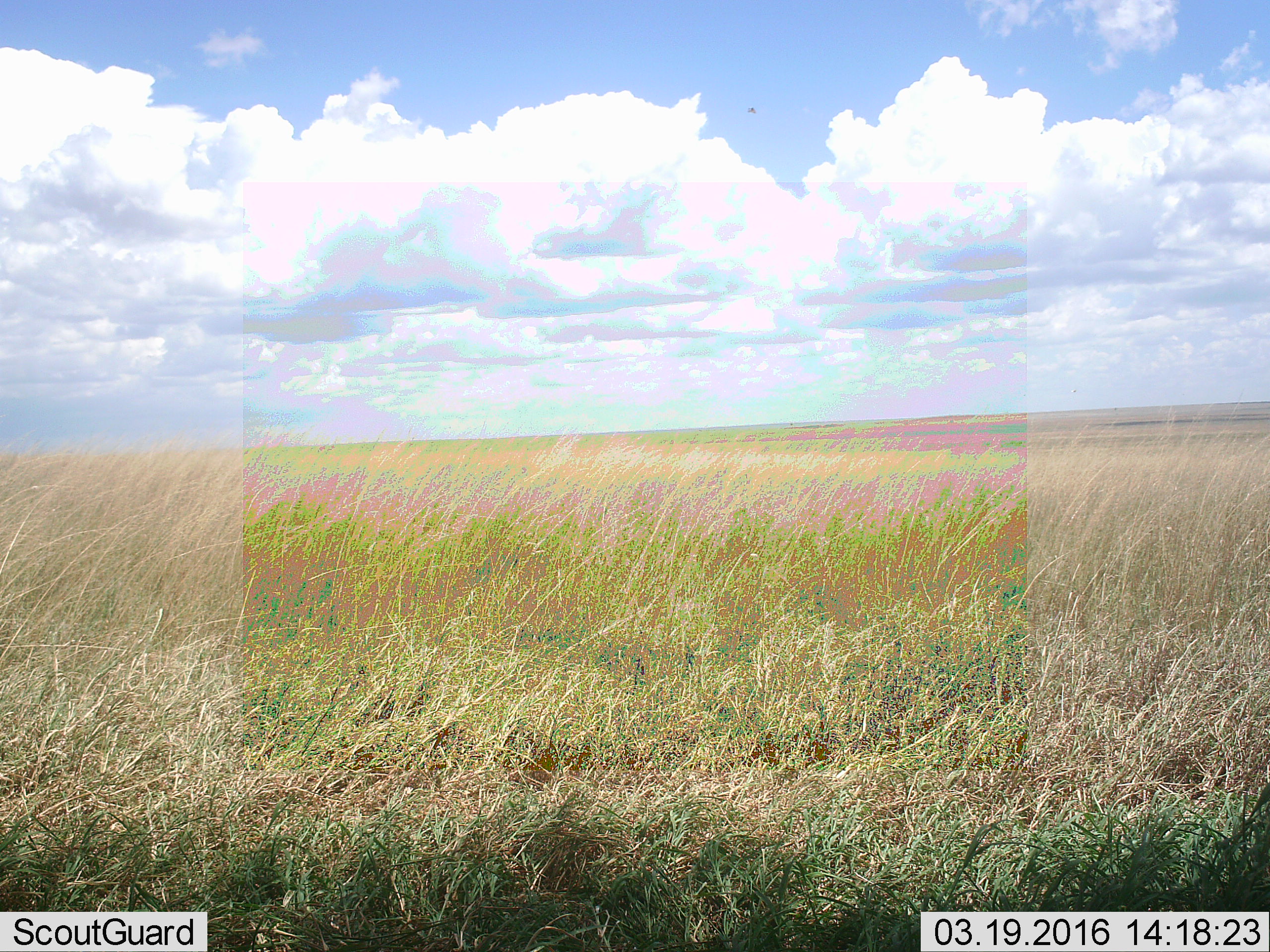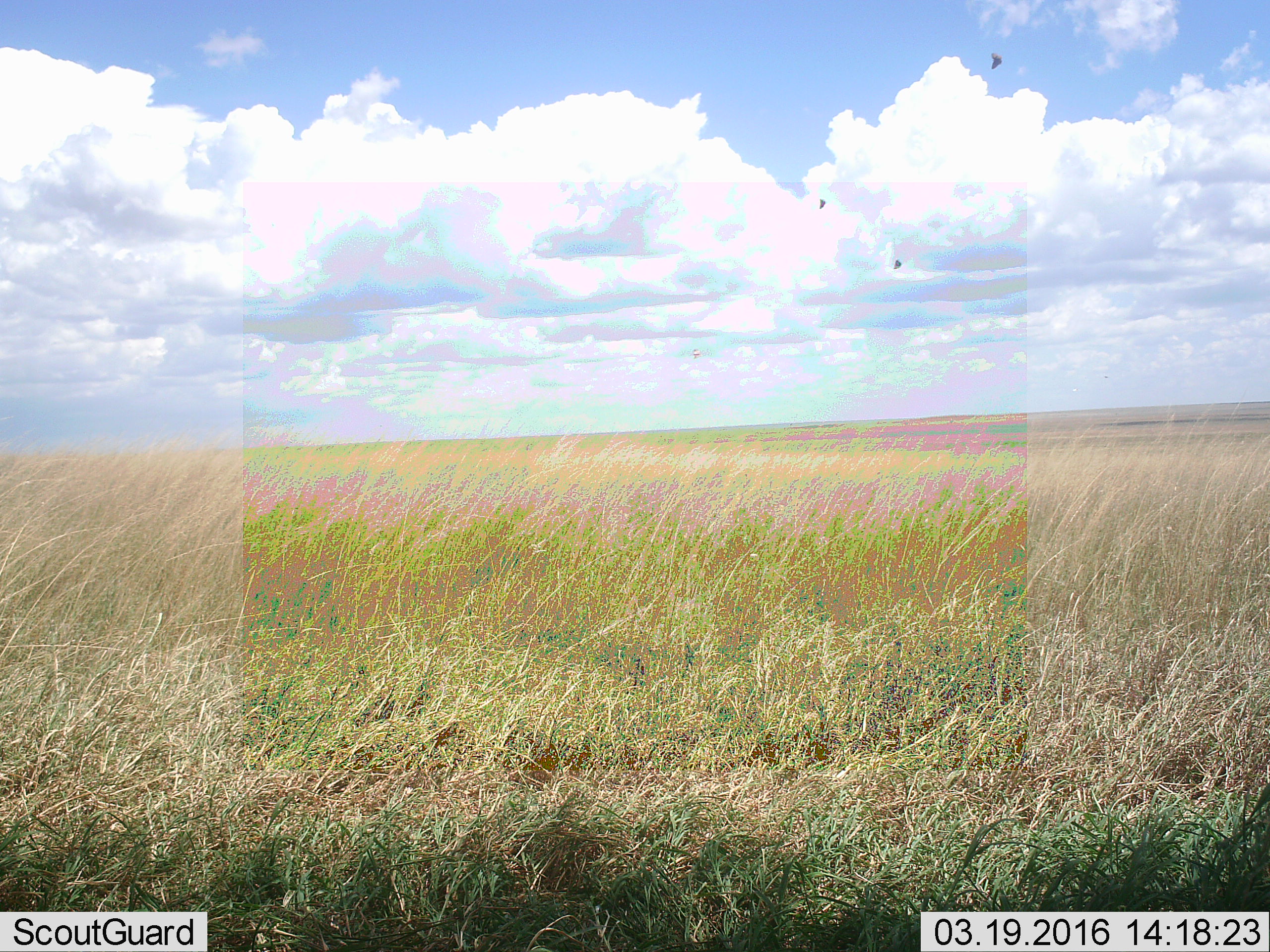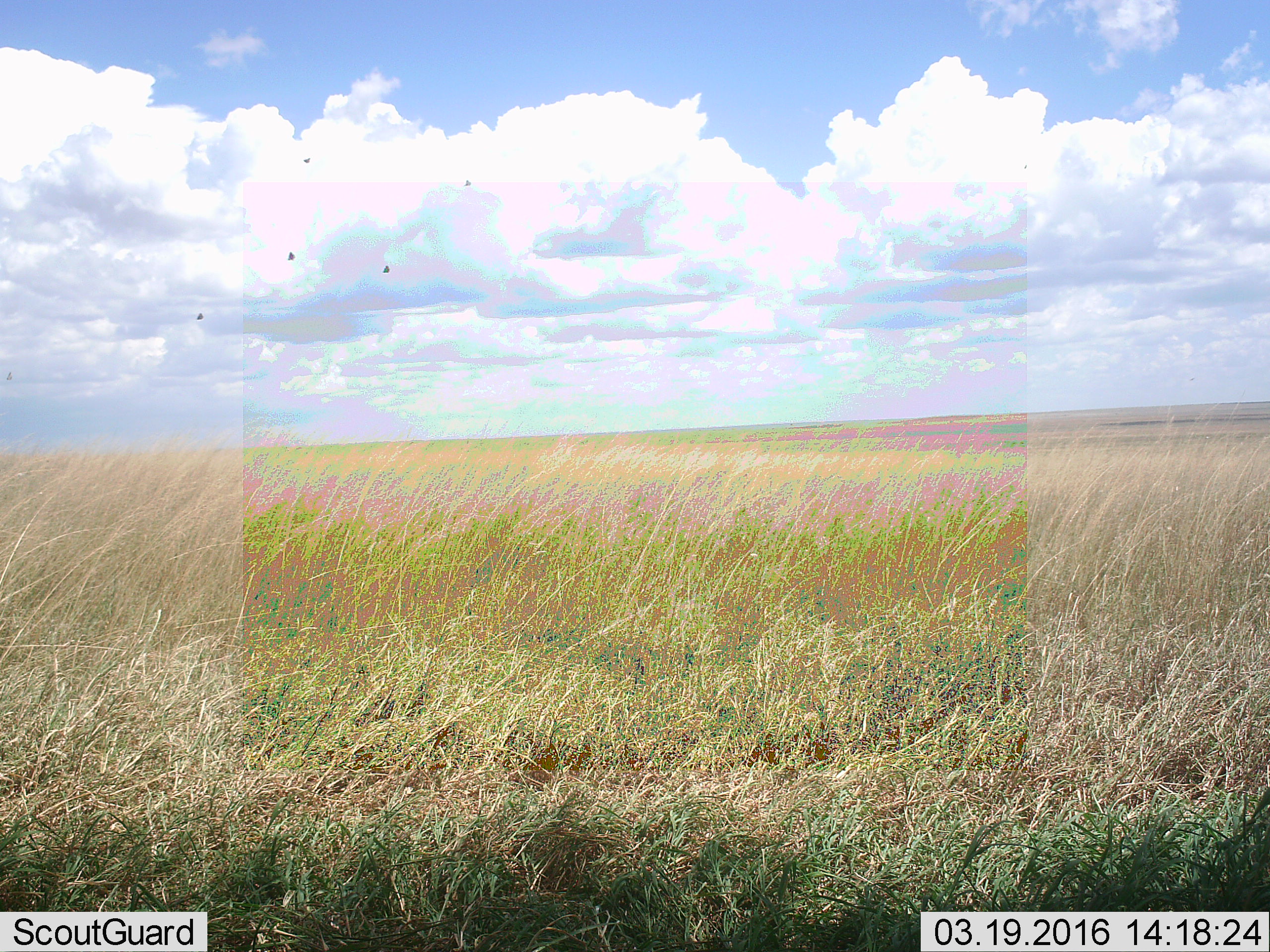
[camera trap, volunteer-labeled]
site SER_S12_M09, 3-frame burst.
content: unidentified animal